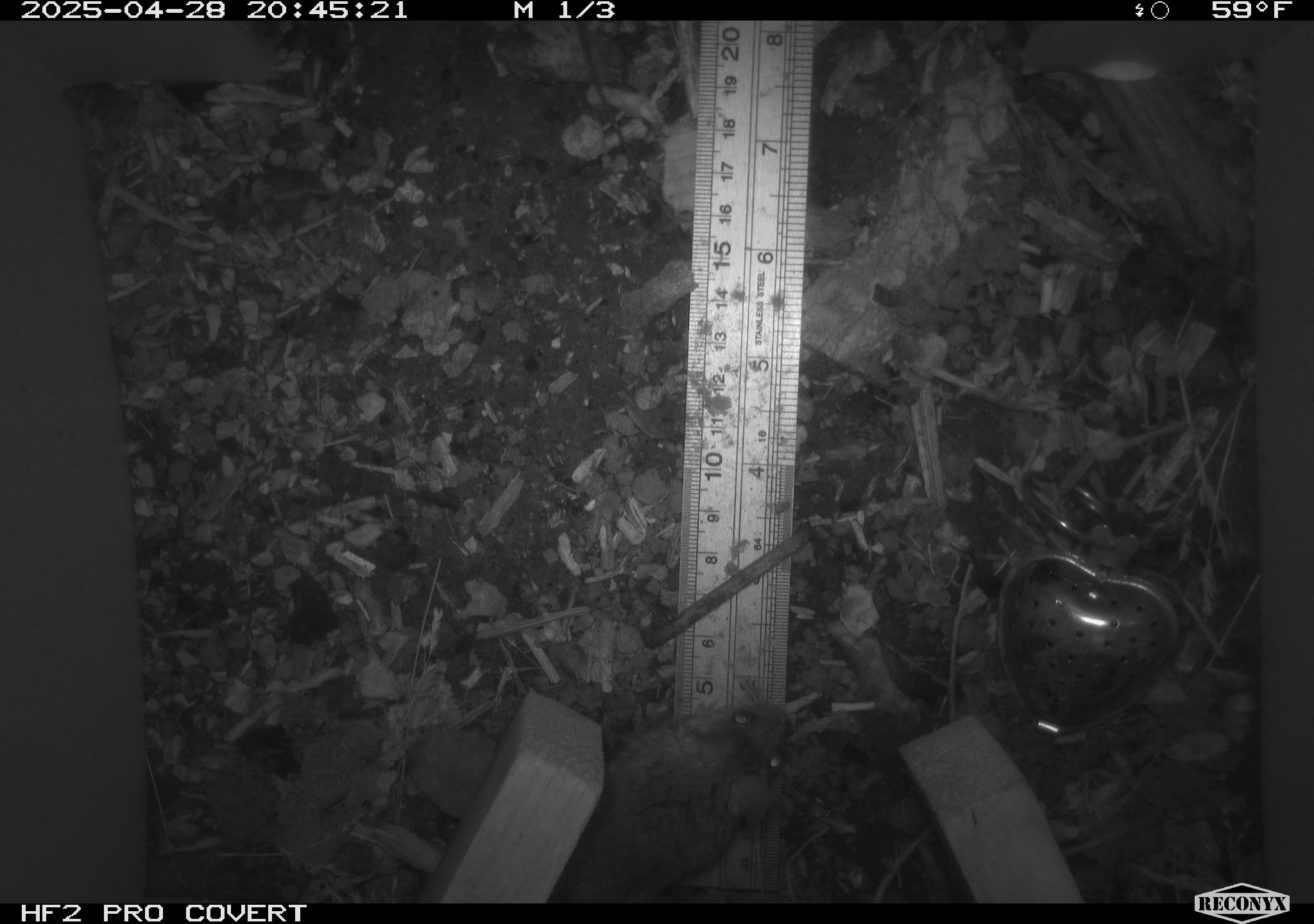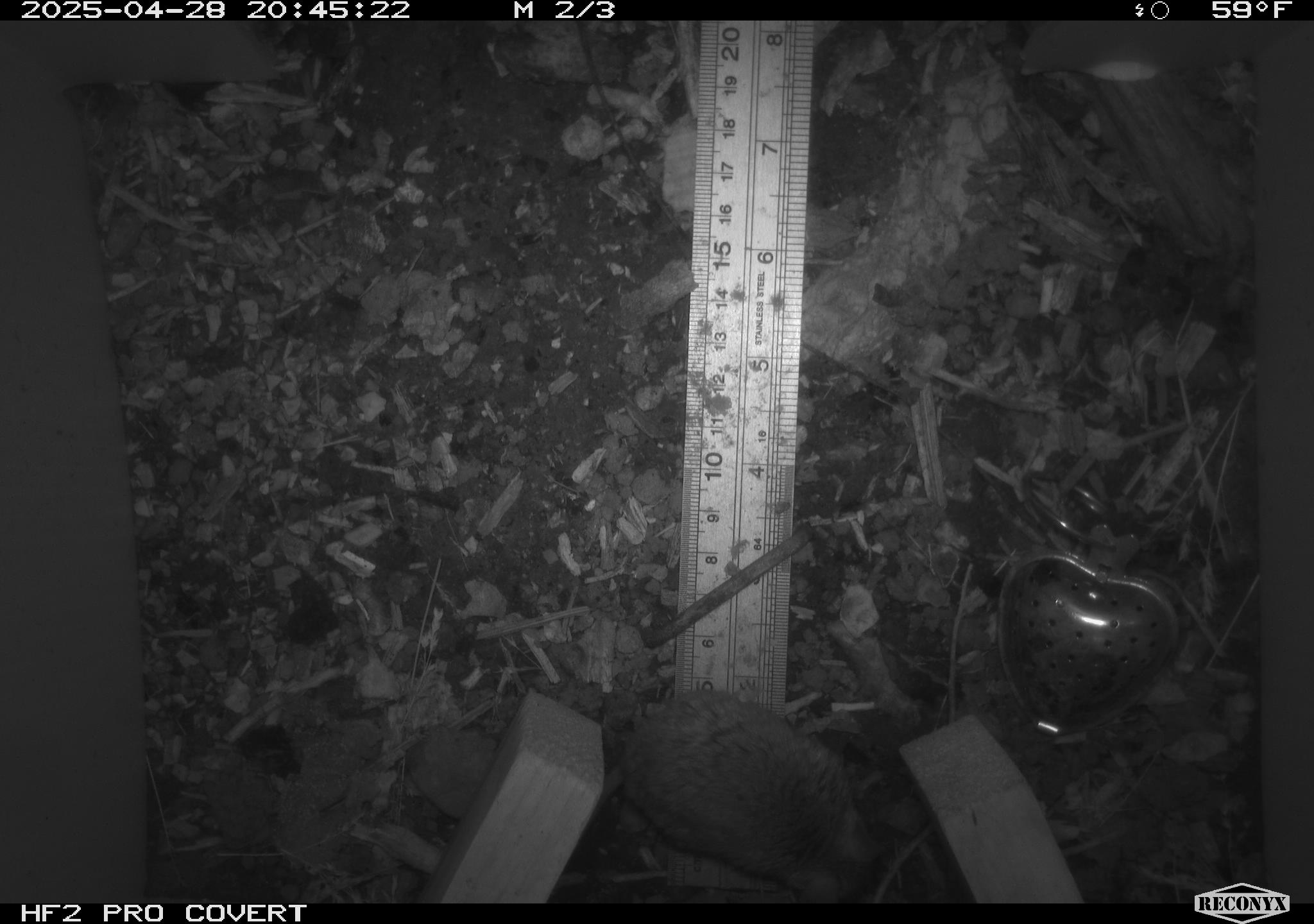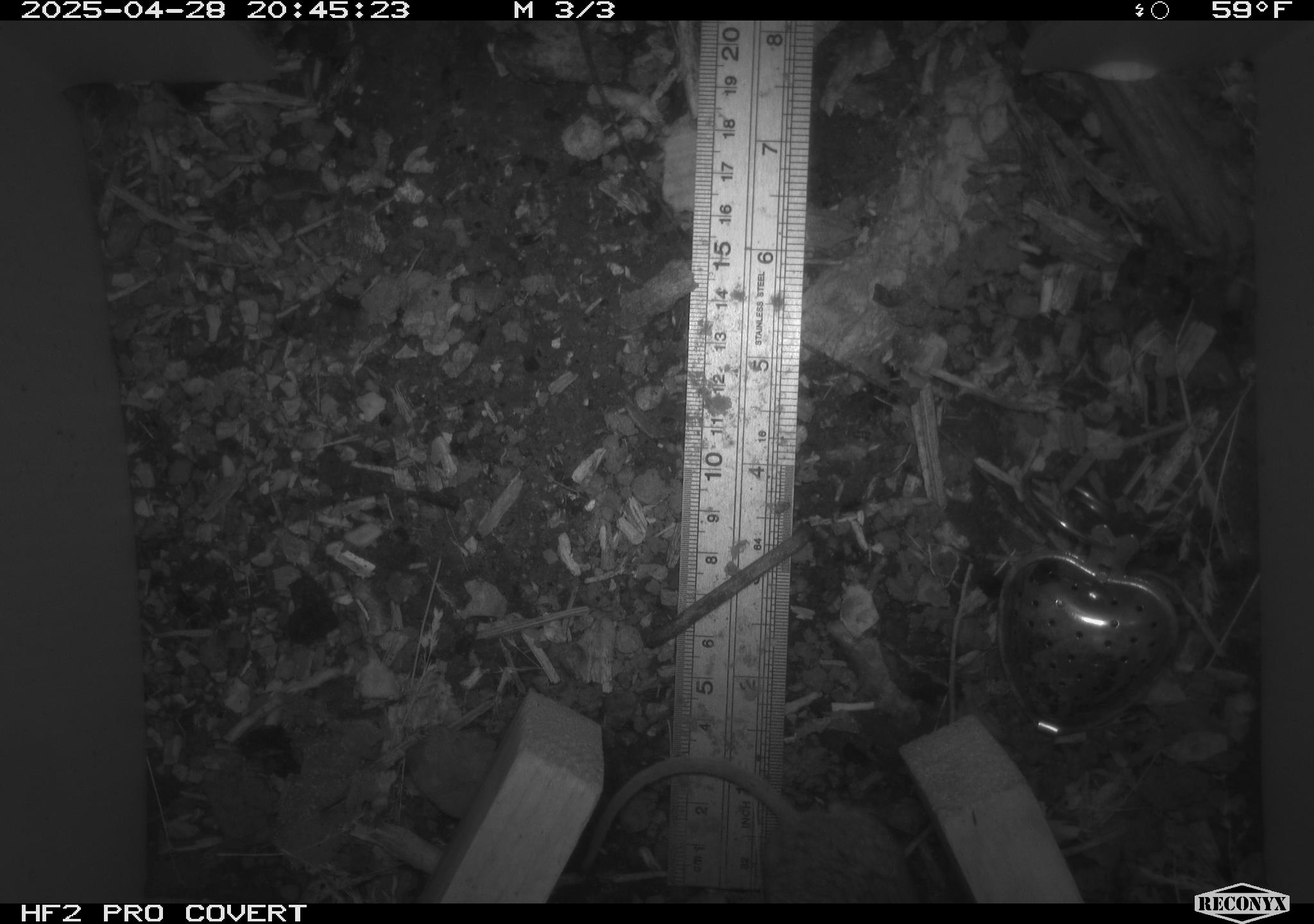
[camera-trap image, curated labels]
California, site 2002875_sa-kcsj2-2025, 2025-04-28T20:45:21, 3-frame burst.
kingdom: Animalia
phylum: Chordata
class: Mammalia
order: Rodentia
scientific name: Rodentia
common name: rodent